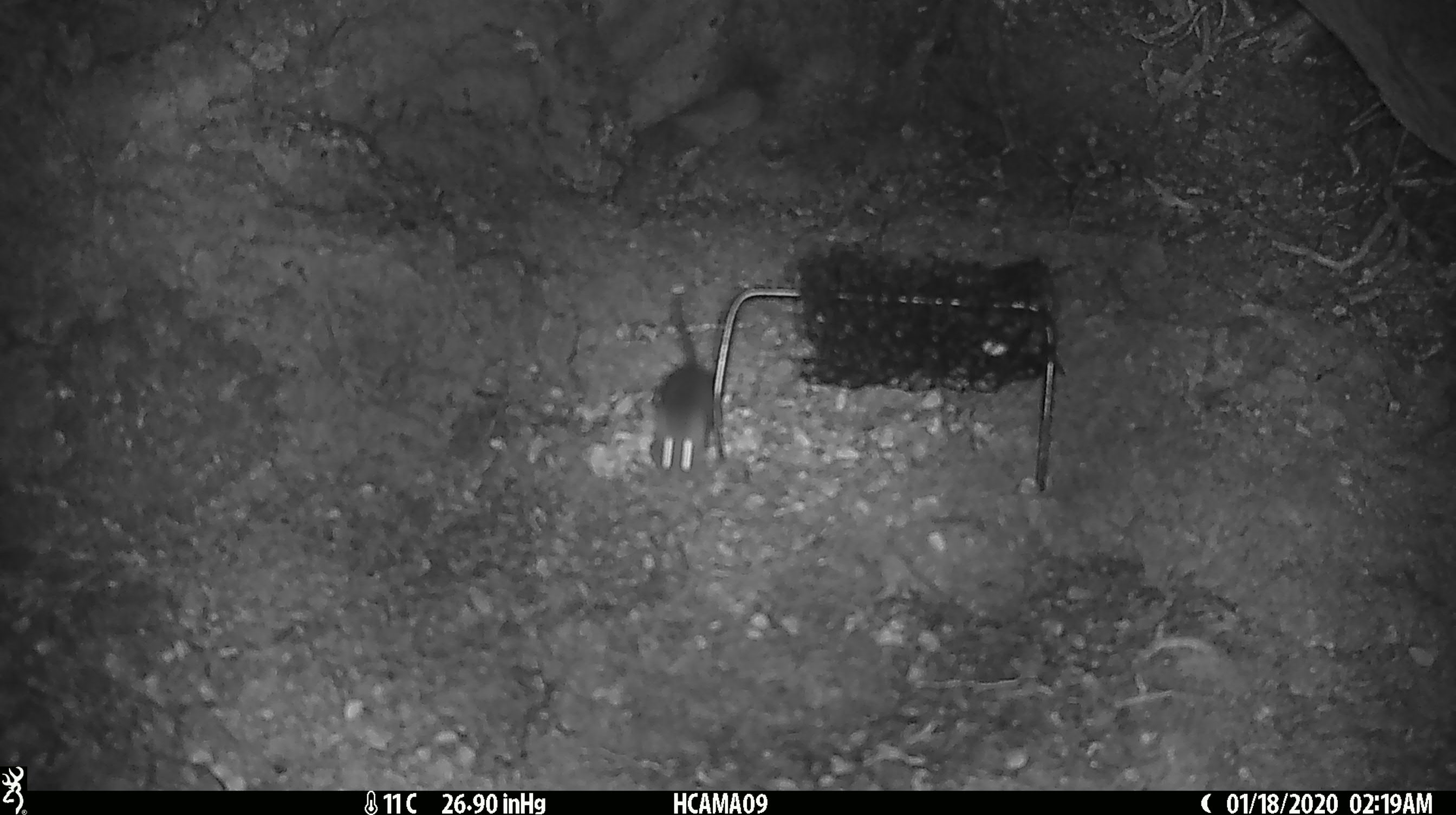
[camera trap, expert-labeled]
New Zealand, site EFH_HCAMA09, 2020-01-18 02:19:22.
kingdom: Animalia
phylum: Chordata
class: Mammalia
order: Rodentia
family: Muridae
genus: Mus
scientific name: Mus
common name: mouse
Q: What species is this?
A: Mouse (Mus).